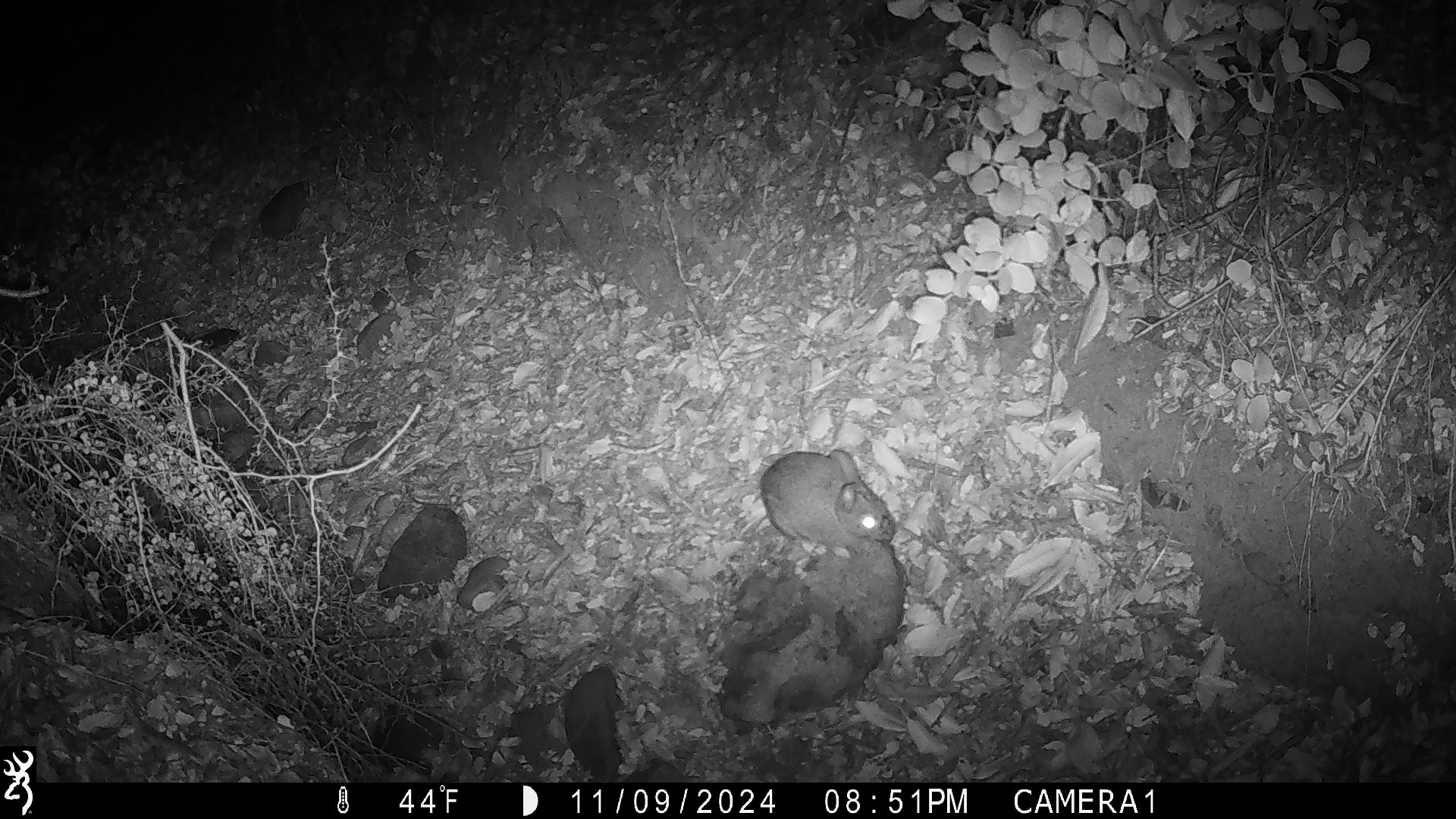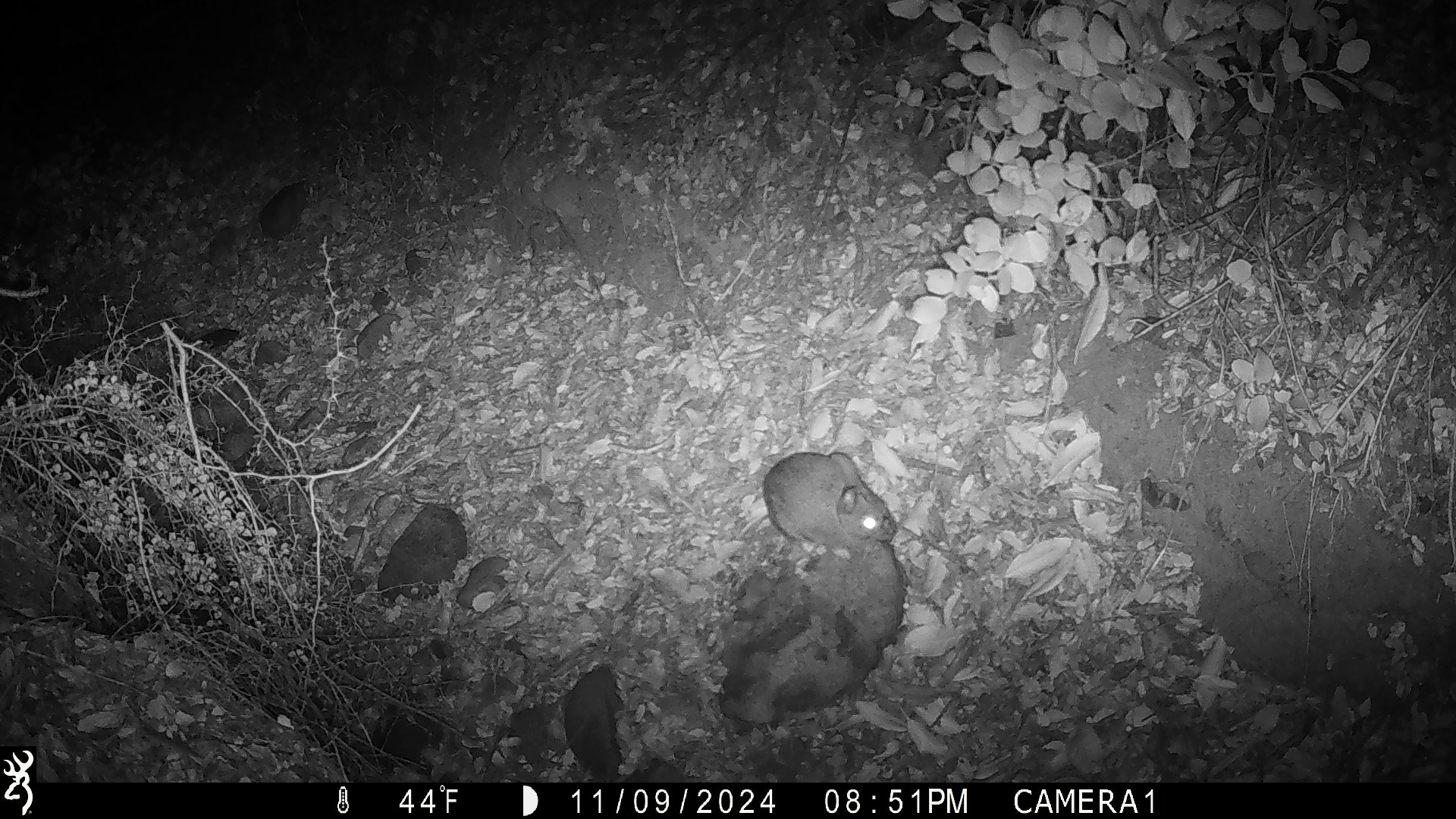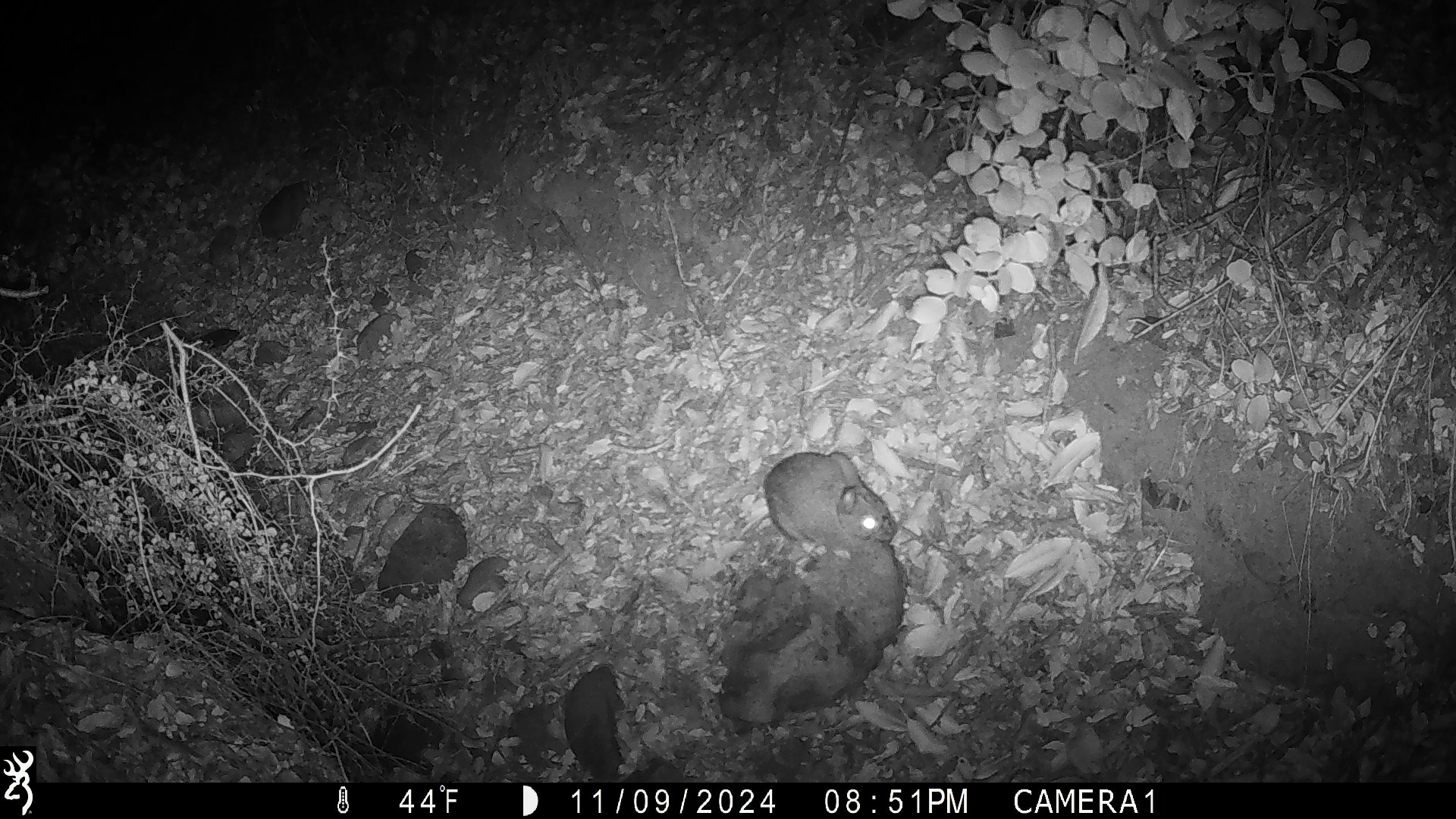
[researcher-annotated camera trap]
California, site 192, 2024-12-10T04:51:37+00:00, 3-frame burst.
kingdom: Animalia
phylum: Chordata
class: Mammalia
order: Lagomorpha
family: Leporidae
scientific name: Leporidae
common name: rabbit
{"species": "rabbit (Leporidae)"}